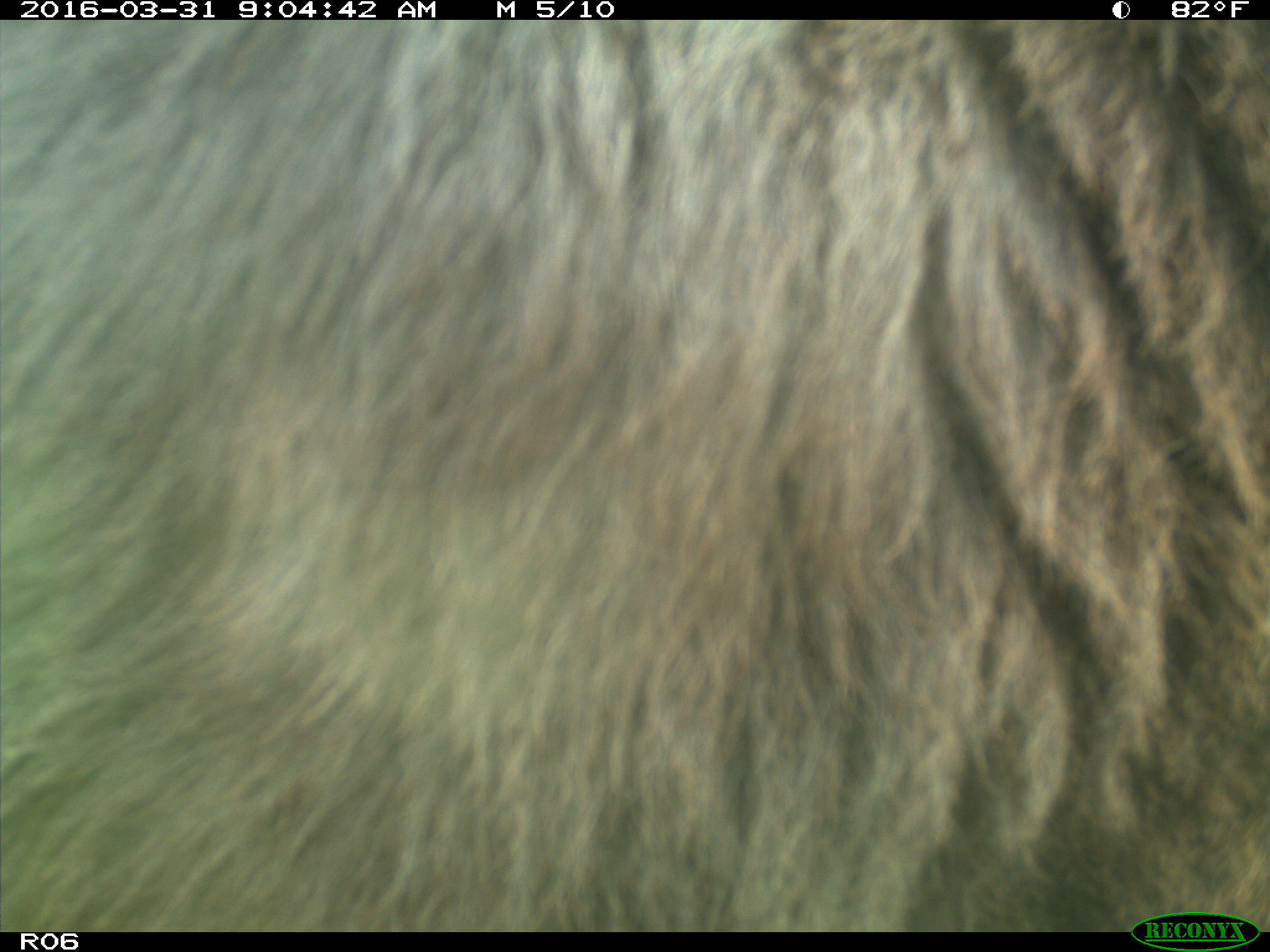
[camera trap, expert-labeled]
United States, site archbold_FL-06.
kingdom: Animalia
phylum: Chordata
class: Mammalia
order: Artiodactyla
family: Bovidae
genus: Bos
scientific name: Bos taurus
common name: domestic cow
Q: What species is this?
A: Bos taurus (domestic cow).